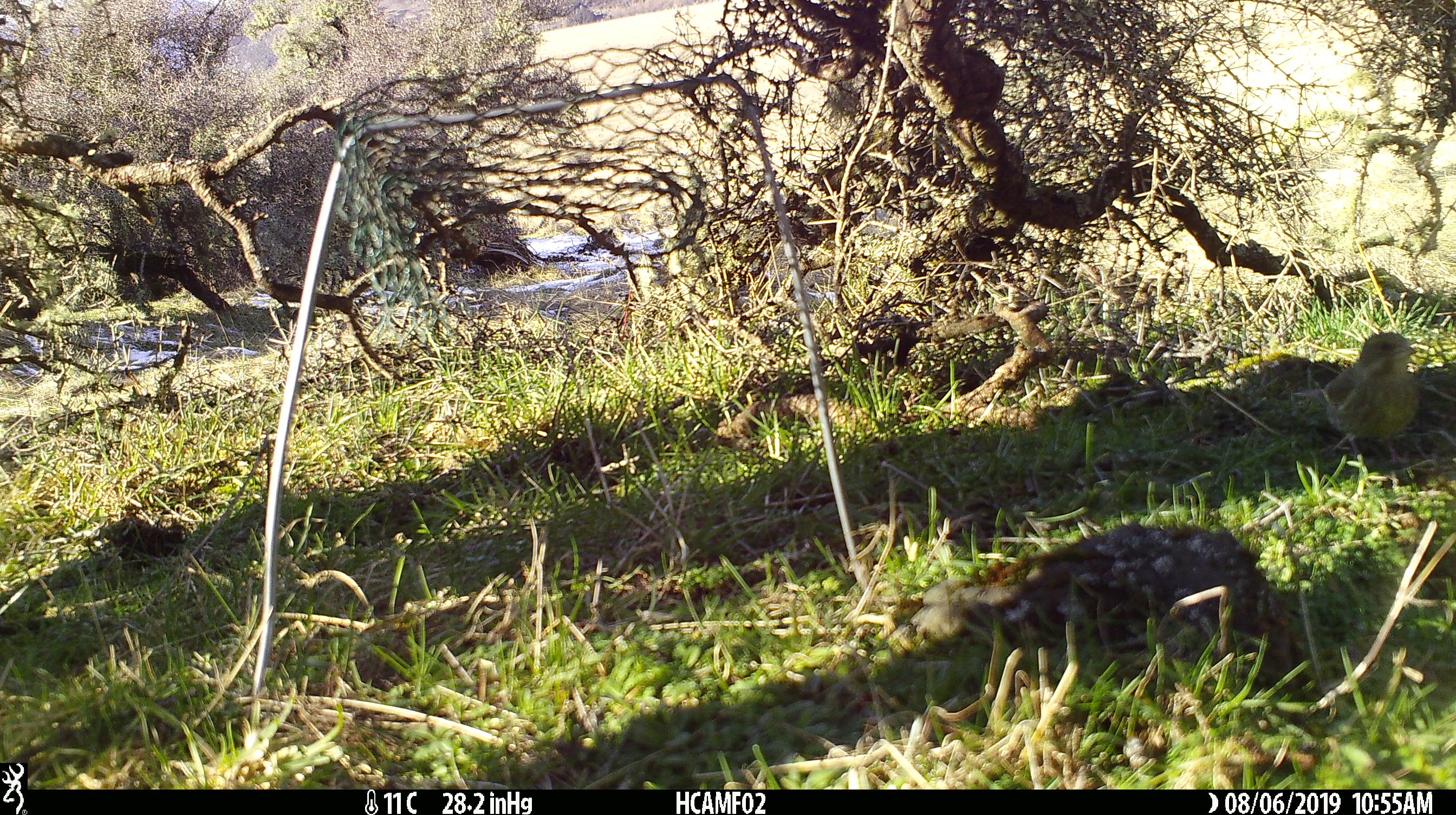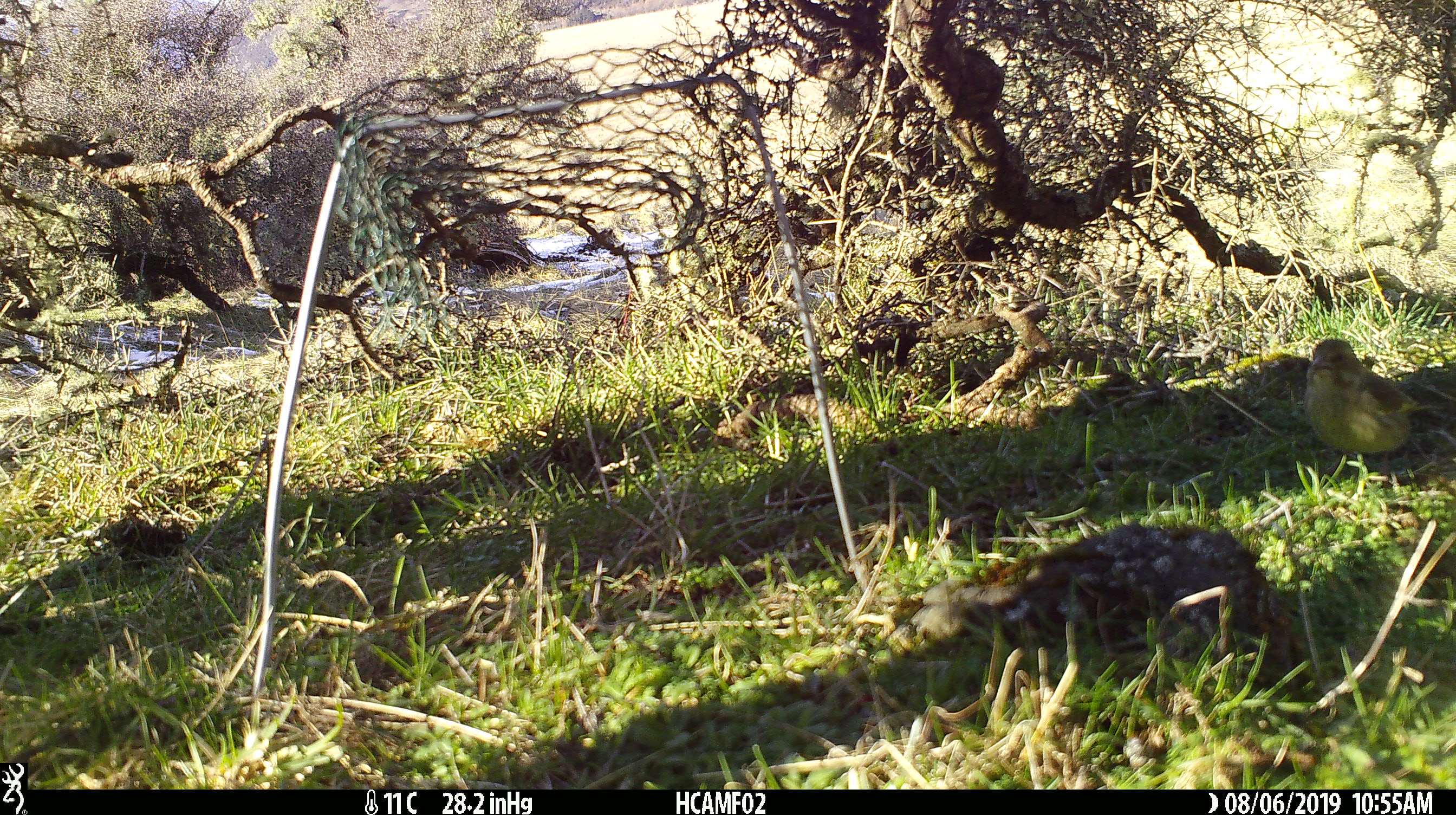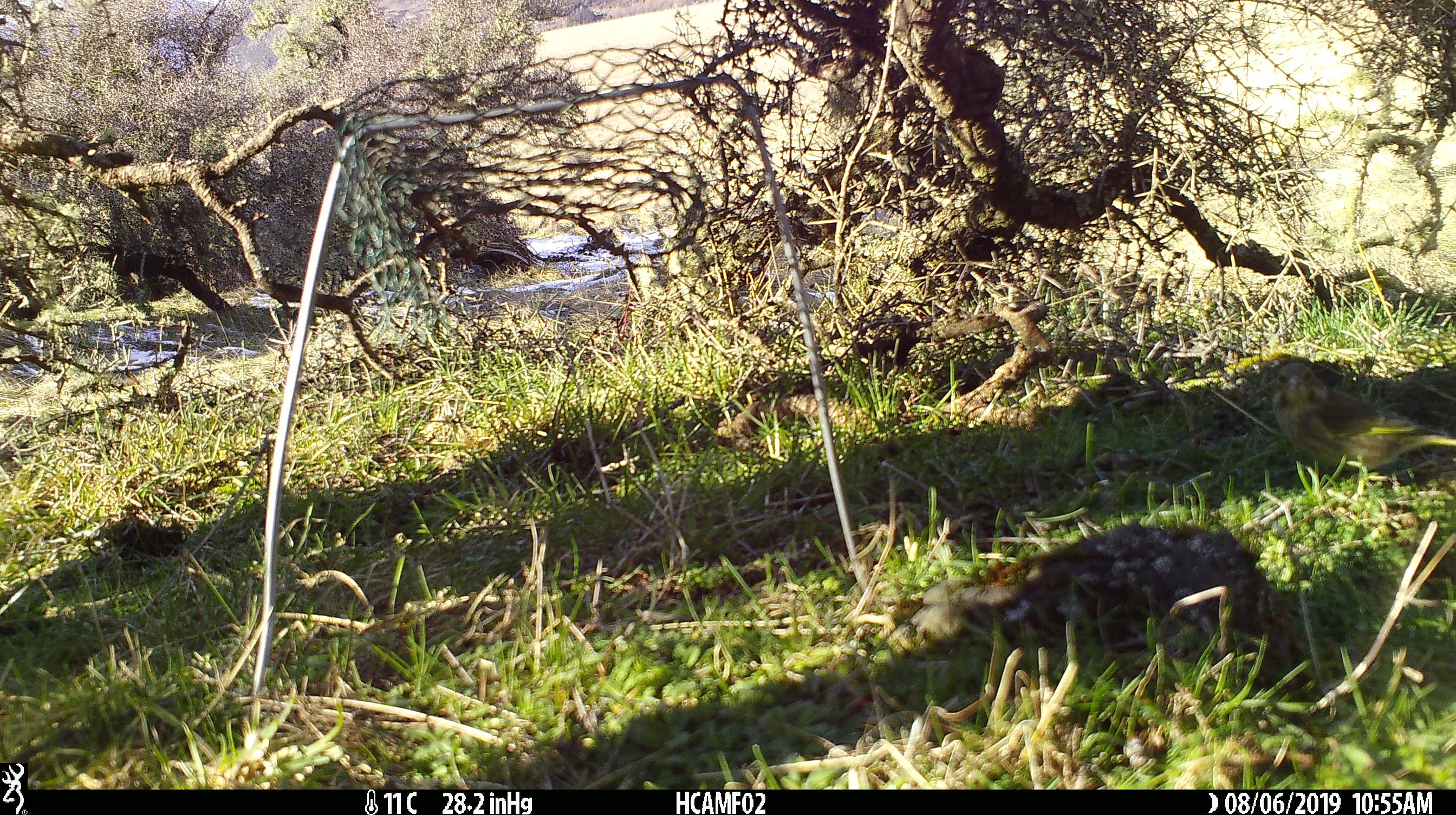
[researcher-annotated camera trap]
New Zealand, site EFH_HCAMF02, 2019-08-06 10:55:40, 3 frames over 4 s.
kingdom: Animalia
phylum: Chordata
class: Aves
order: Passeriformes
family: Fringillidae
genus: Chloris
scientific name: Chloris chloris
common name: greenfinch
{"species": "greenfinch (Chloris chloris)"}